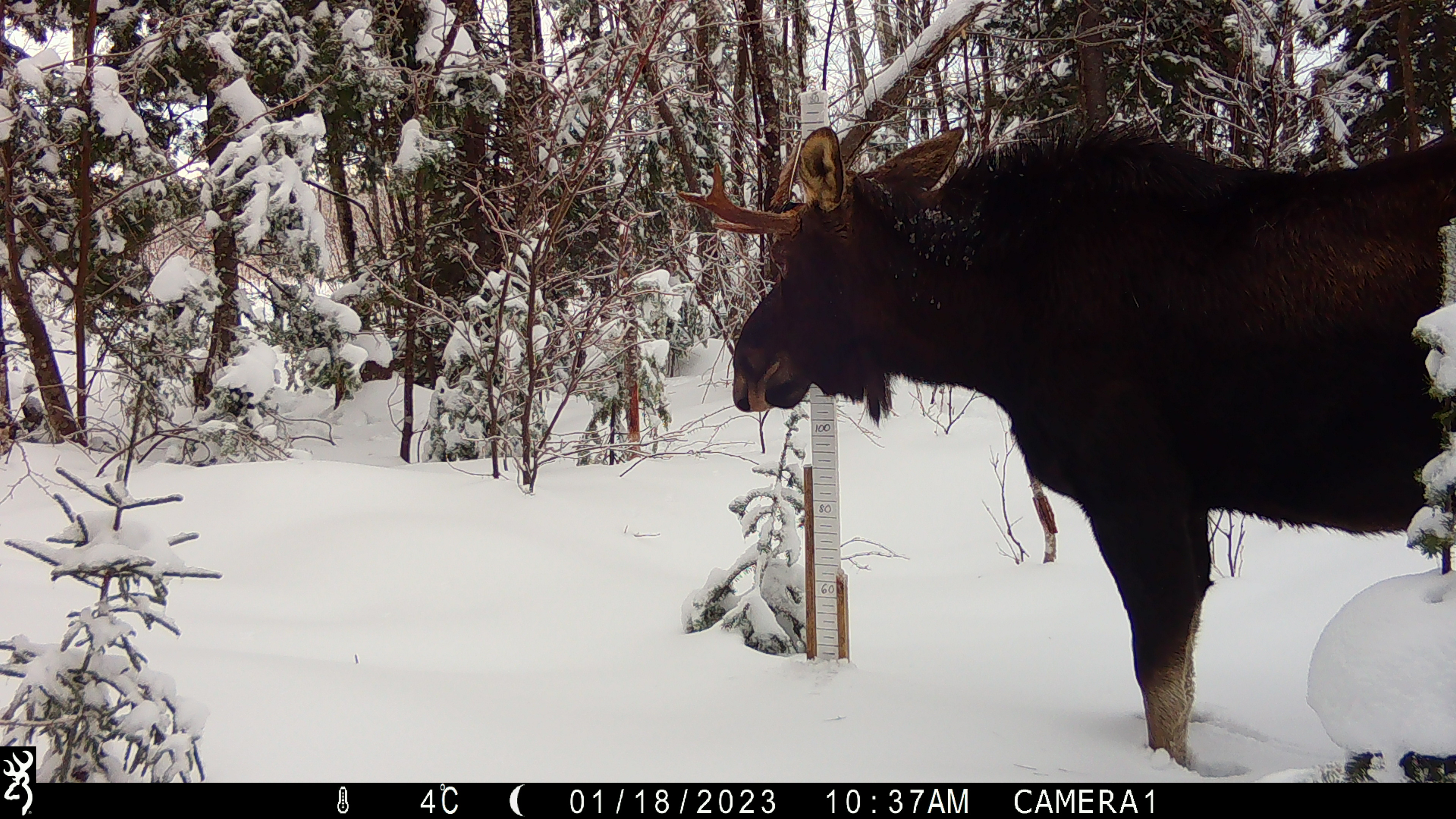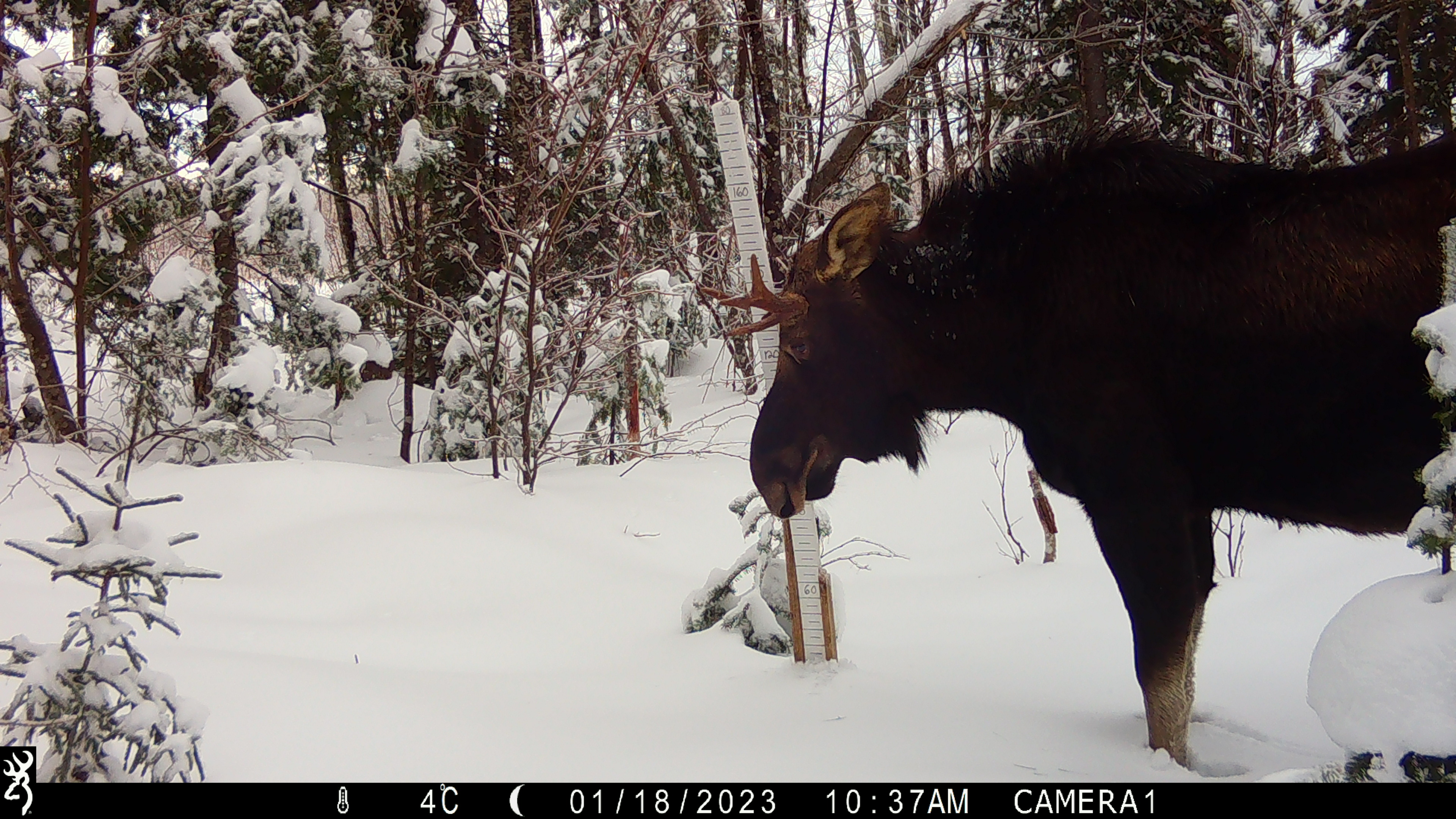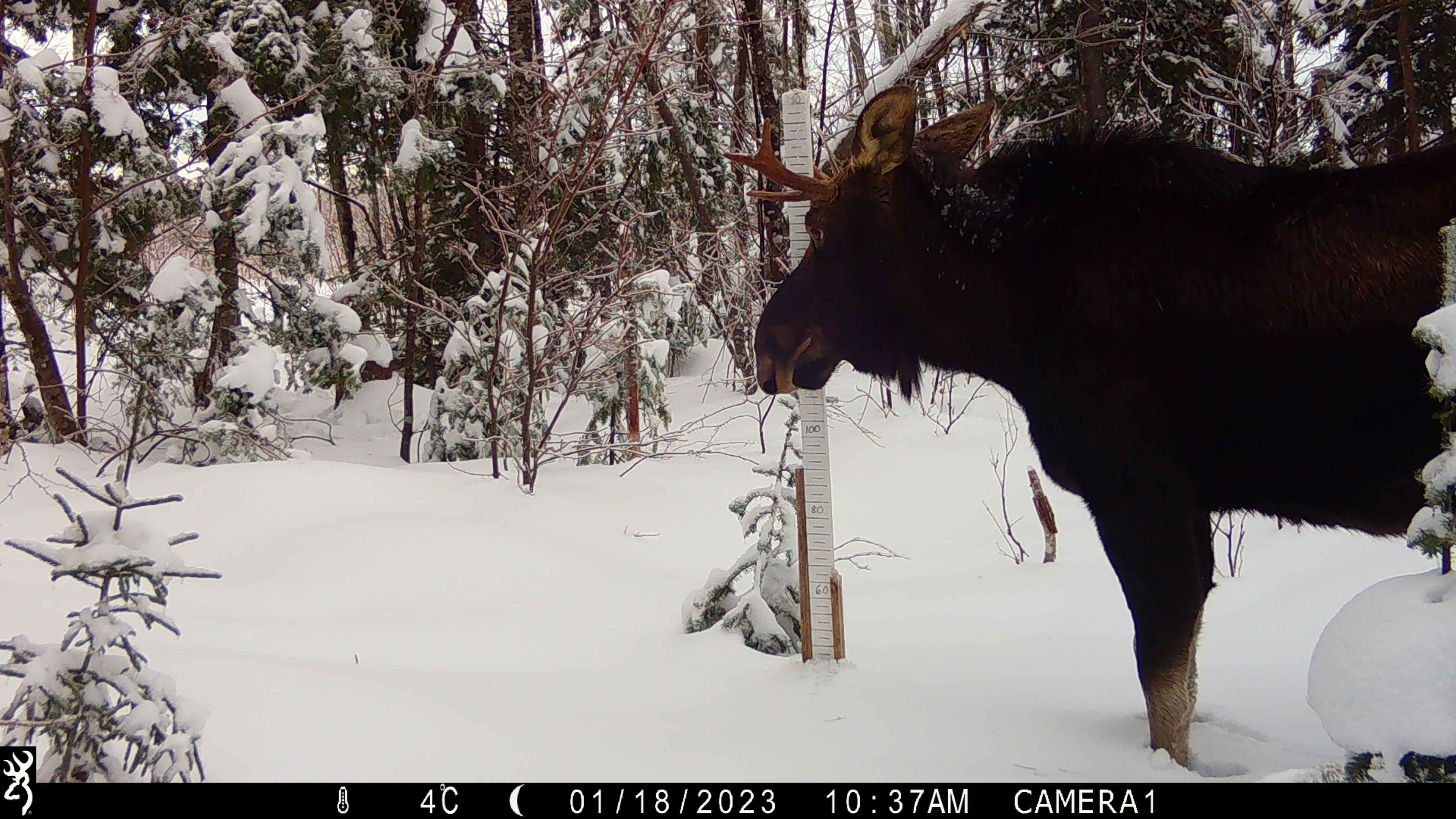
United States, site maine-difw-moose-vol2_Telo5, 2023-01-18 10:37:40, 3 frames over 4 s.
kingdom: Animalia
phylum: Chordata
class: Mammalia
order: Artiodactyla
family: Cervidae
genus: Alces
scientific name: Alces alces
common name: moose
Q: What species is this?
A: Moose (Alces alces).